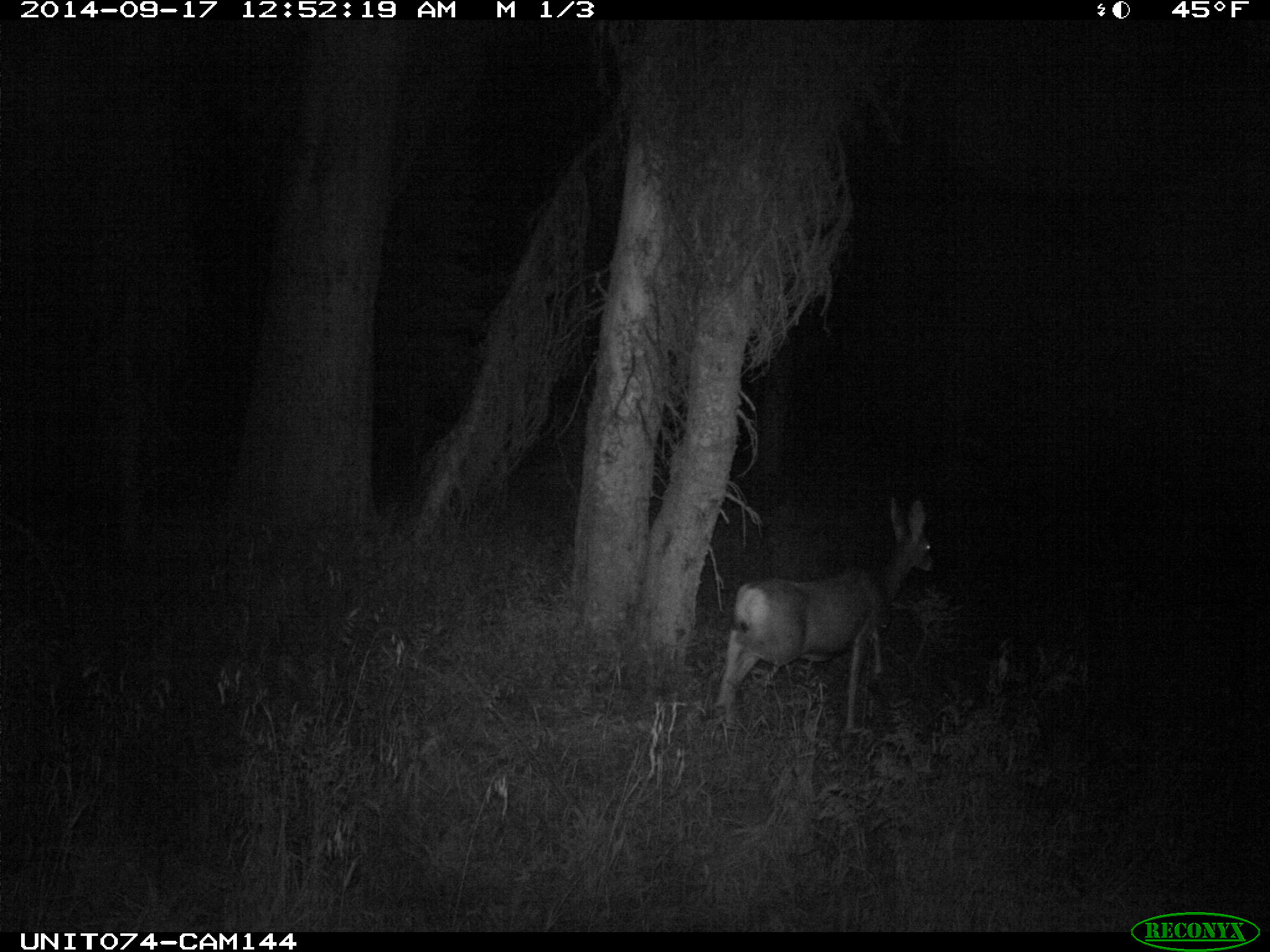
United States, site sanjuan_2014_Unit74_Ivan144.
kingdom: Animalia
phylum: Chordata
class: Mammalia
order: Artiodactyla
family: Cervidae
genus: Odocoileus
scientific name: Odocoileus hemionus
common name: mule deer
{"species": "Odocoileus hemionus (mule deer)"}